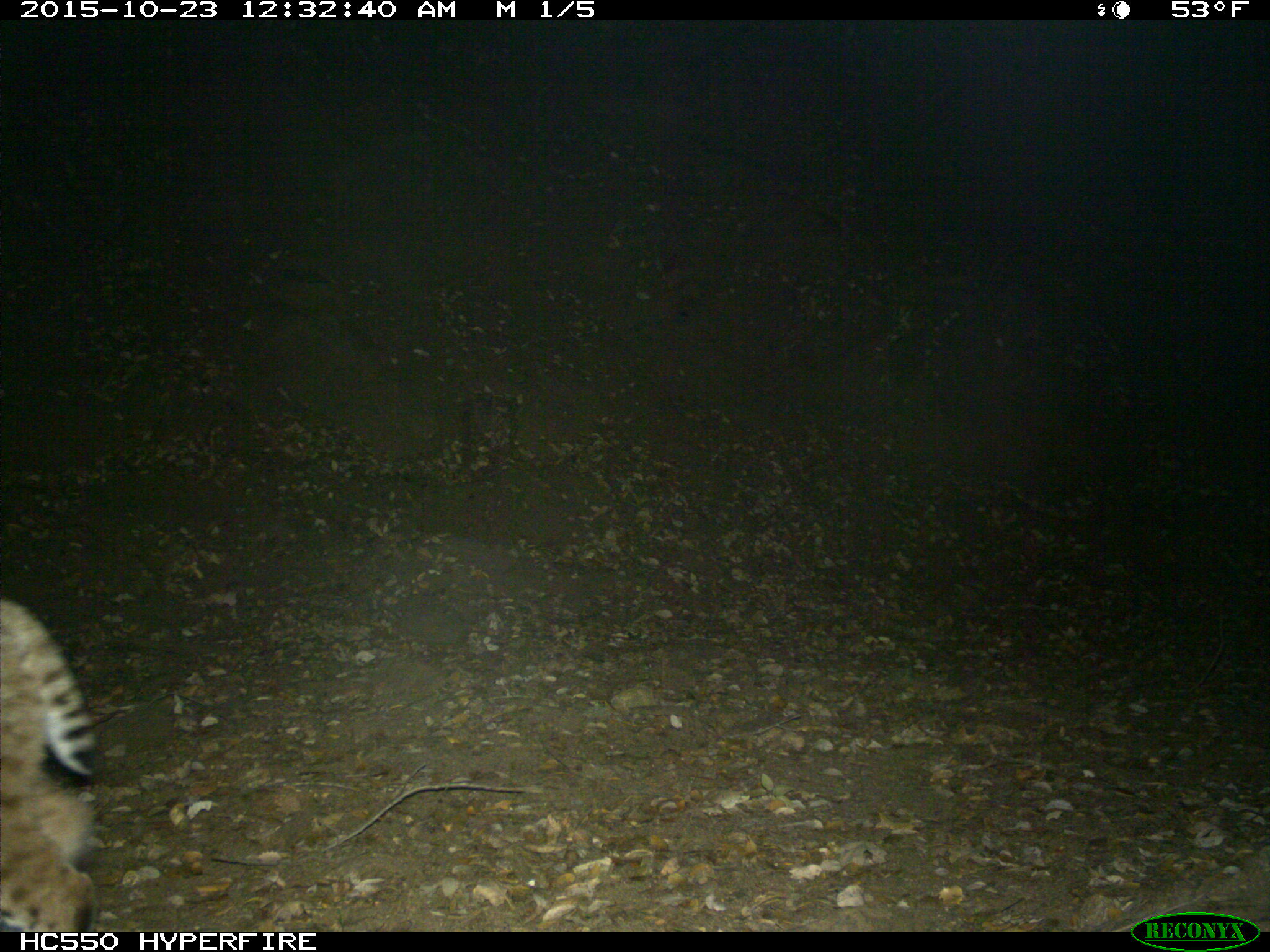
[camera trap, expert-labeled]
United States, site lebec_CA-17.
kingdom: Animalia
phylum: Chordata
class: Mammalia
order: Carnivora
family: Felidae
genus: Lynx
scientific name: Lynx rufus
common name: bobcat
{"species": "Lynx rufus (bobcat)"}